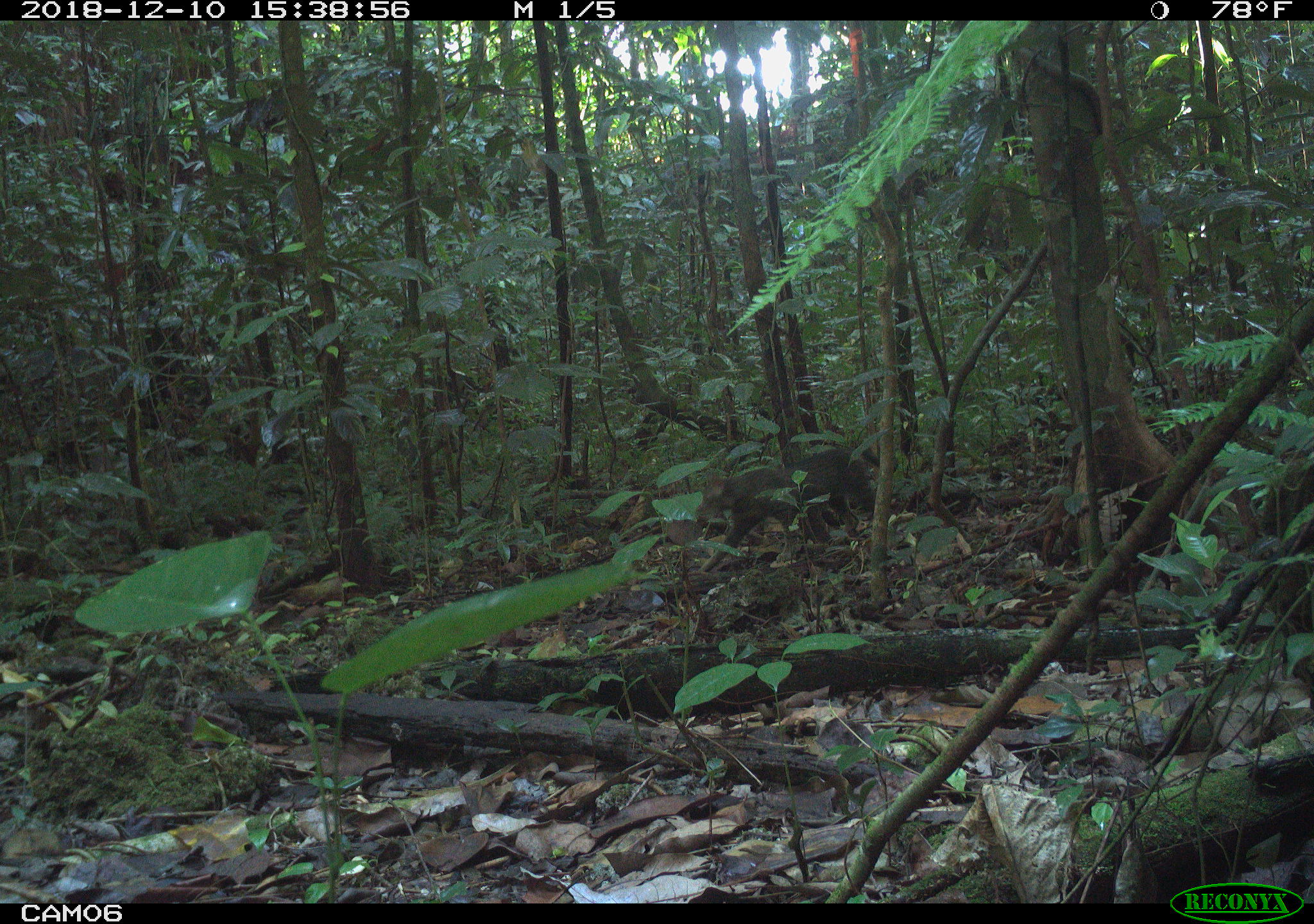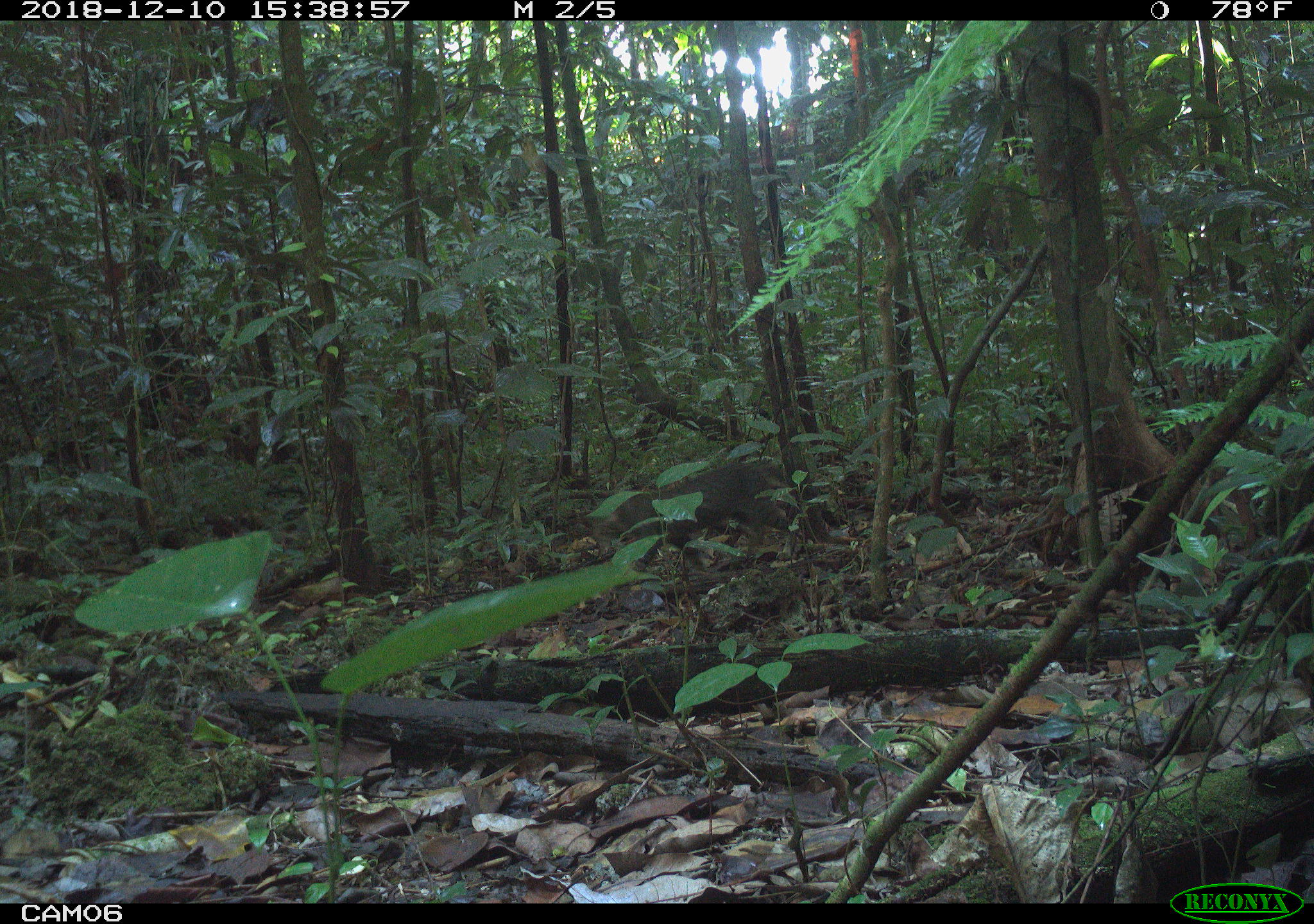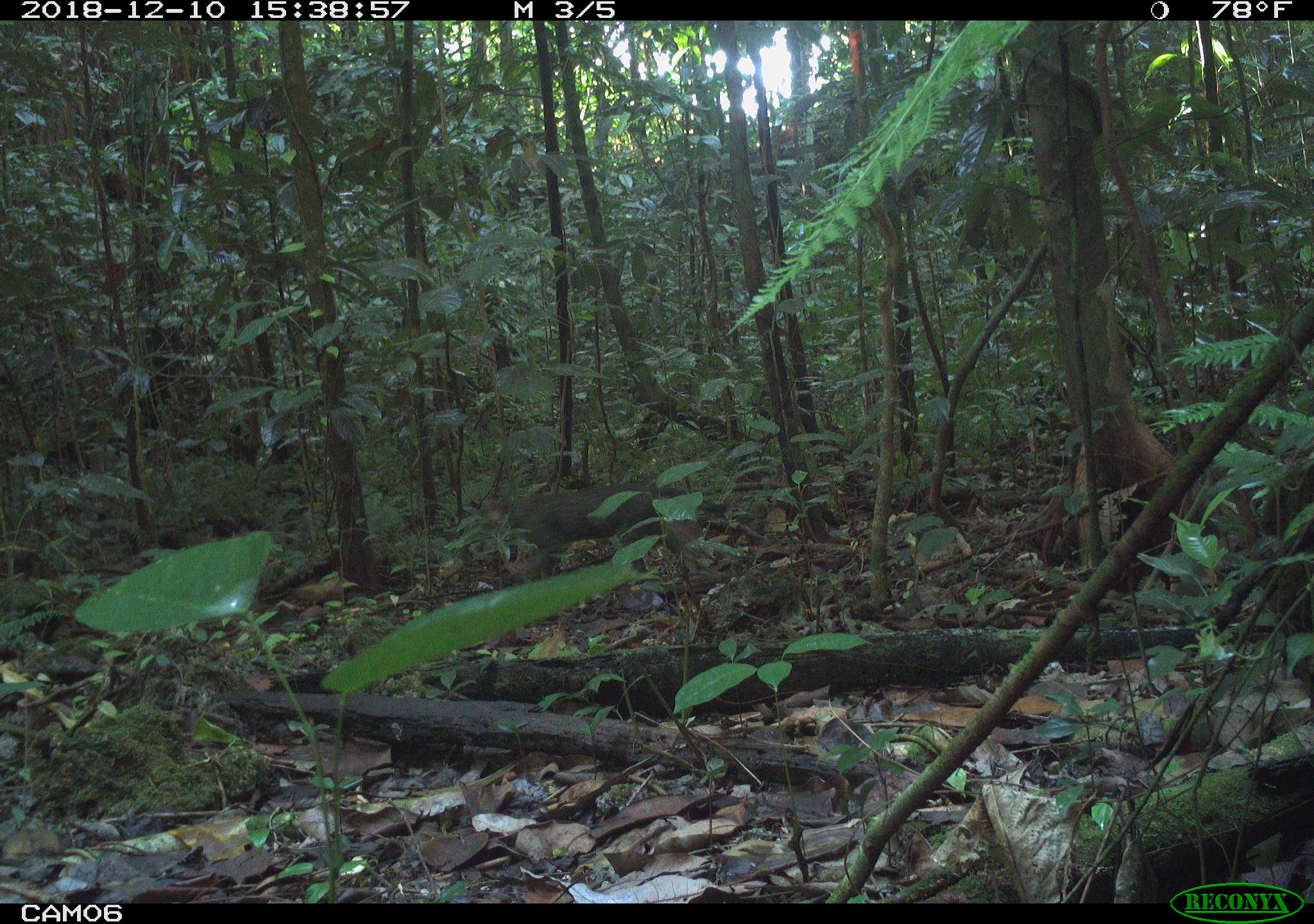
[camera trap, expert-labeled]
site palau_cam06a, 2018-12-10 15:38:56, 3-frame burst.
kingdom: Animalia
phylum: Chordata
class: Mammalia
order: Carnivora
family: Felidae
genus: Felis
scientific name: Felis catus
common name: cat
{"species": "cat (Felis catus)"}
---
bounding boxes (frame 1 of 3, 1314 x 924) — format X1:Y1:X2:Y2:
cat: 694:445:876:549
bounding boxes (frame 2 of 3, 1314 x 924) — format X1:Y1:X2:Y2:
cat: 618:459:803:553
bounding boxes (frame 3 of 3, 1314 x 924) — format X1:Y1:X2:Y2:
cat: 490:482:668:559